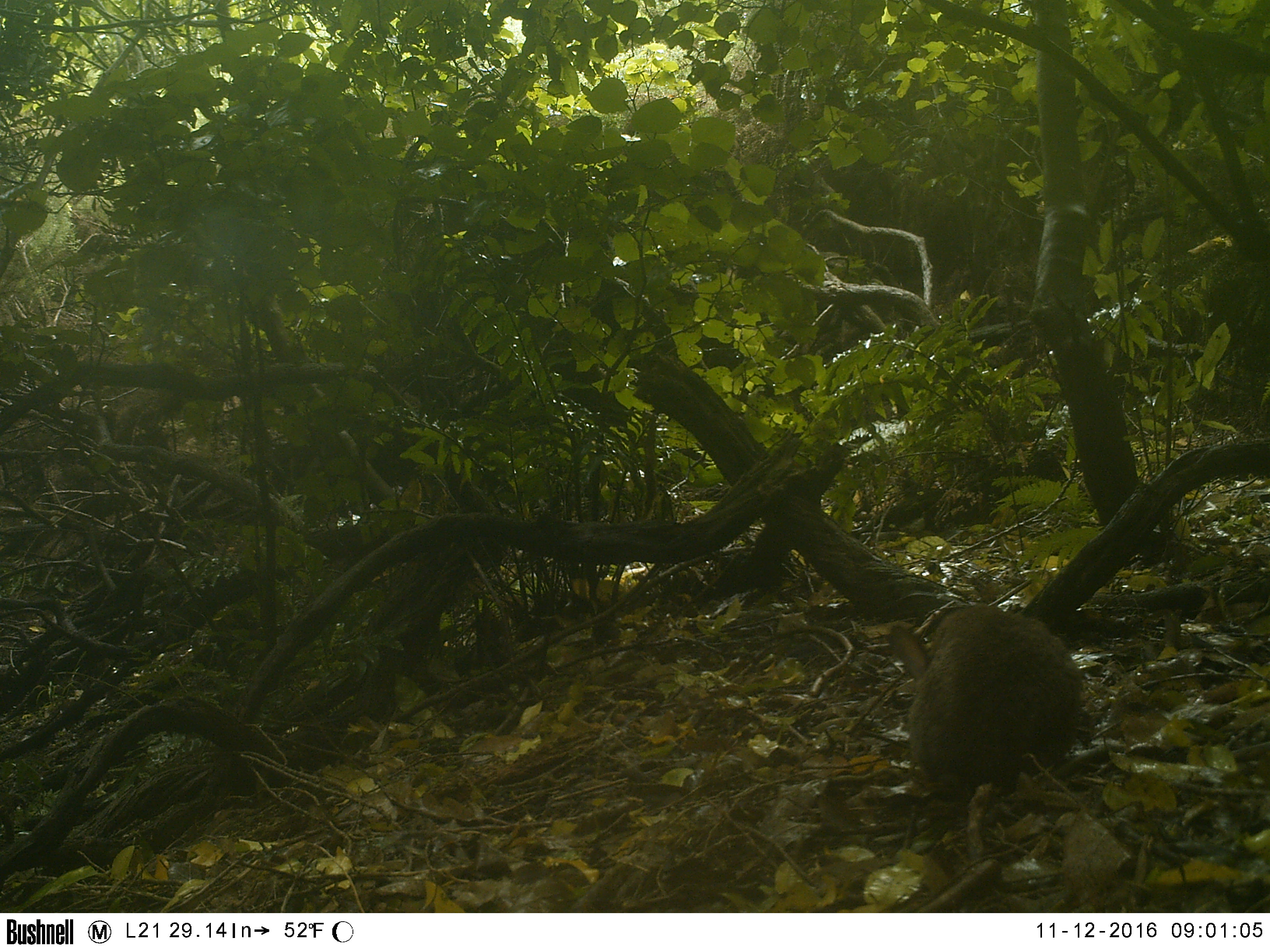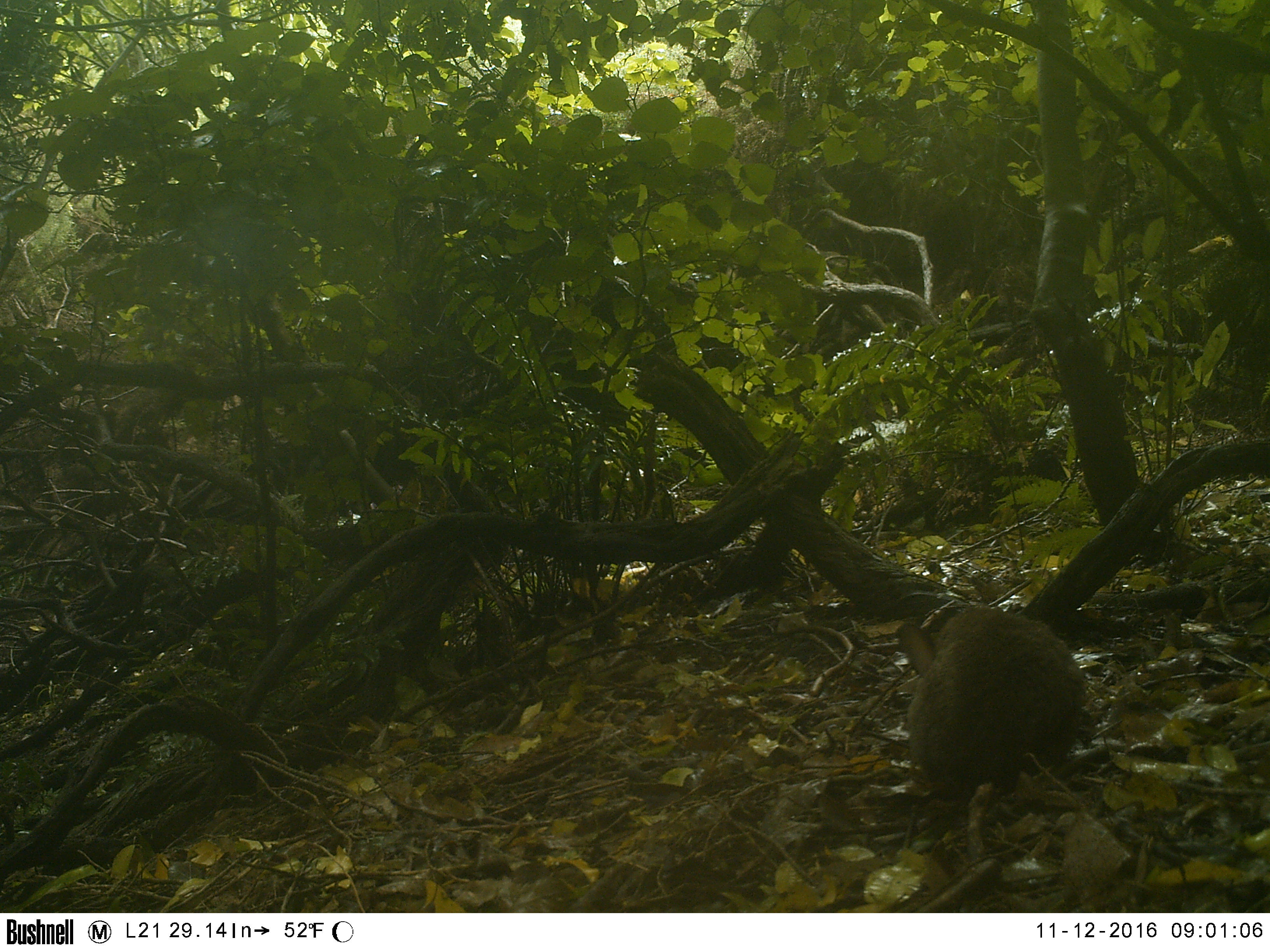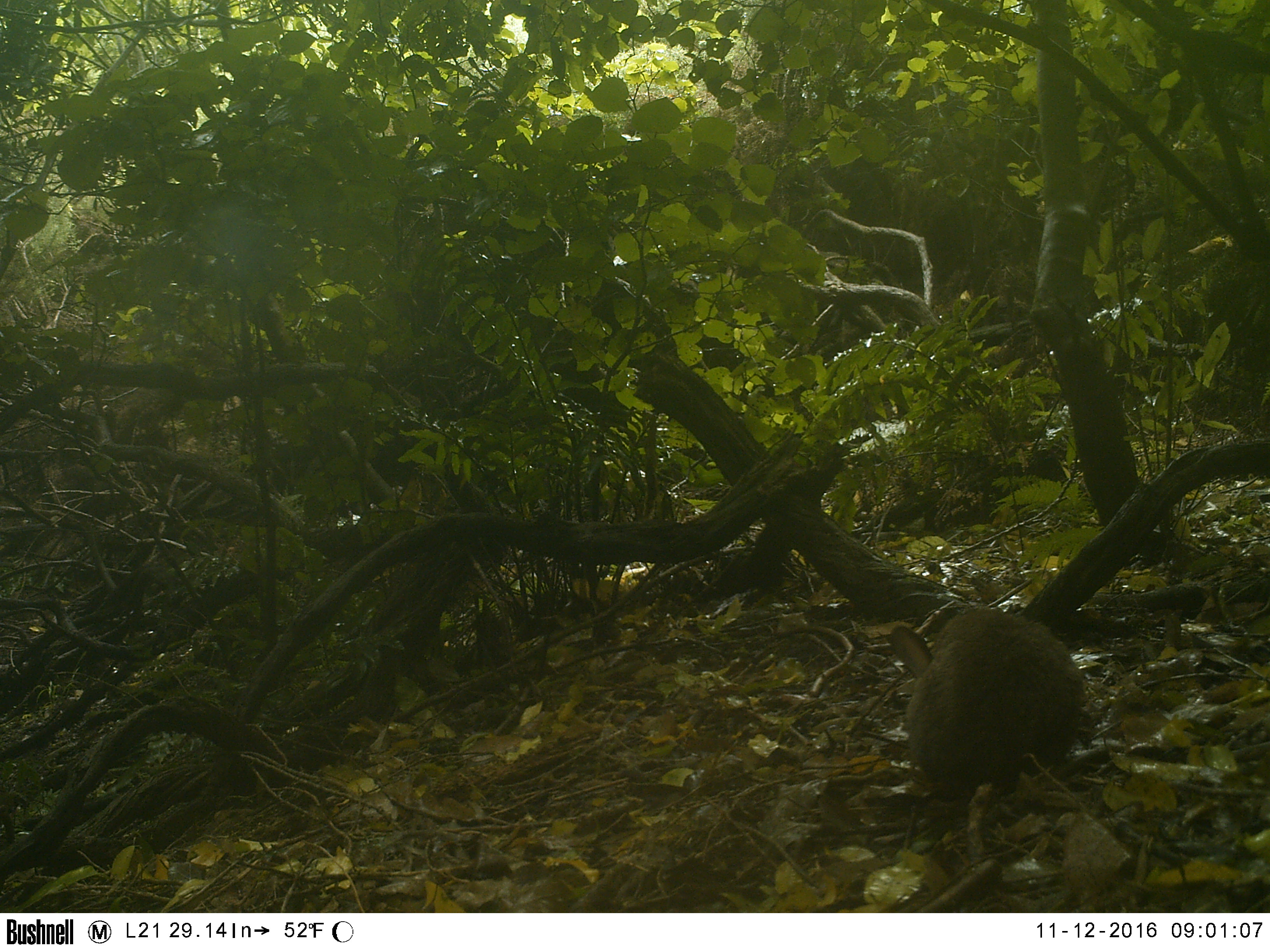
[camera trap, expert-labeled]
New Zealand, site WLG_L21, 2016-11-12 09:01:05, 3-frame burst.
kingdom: Animalia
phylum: Chordata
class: Mammalia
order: Lagomorpha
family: Leporidae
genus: Oryctolagus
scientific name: Oryctolagus cuniculus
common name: european rabbit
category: rabbit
Rabbit (european rabbit) (Oryctolagus cuniculus).